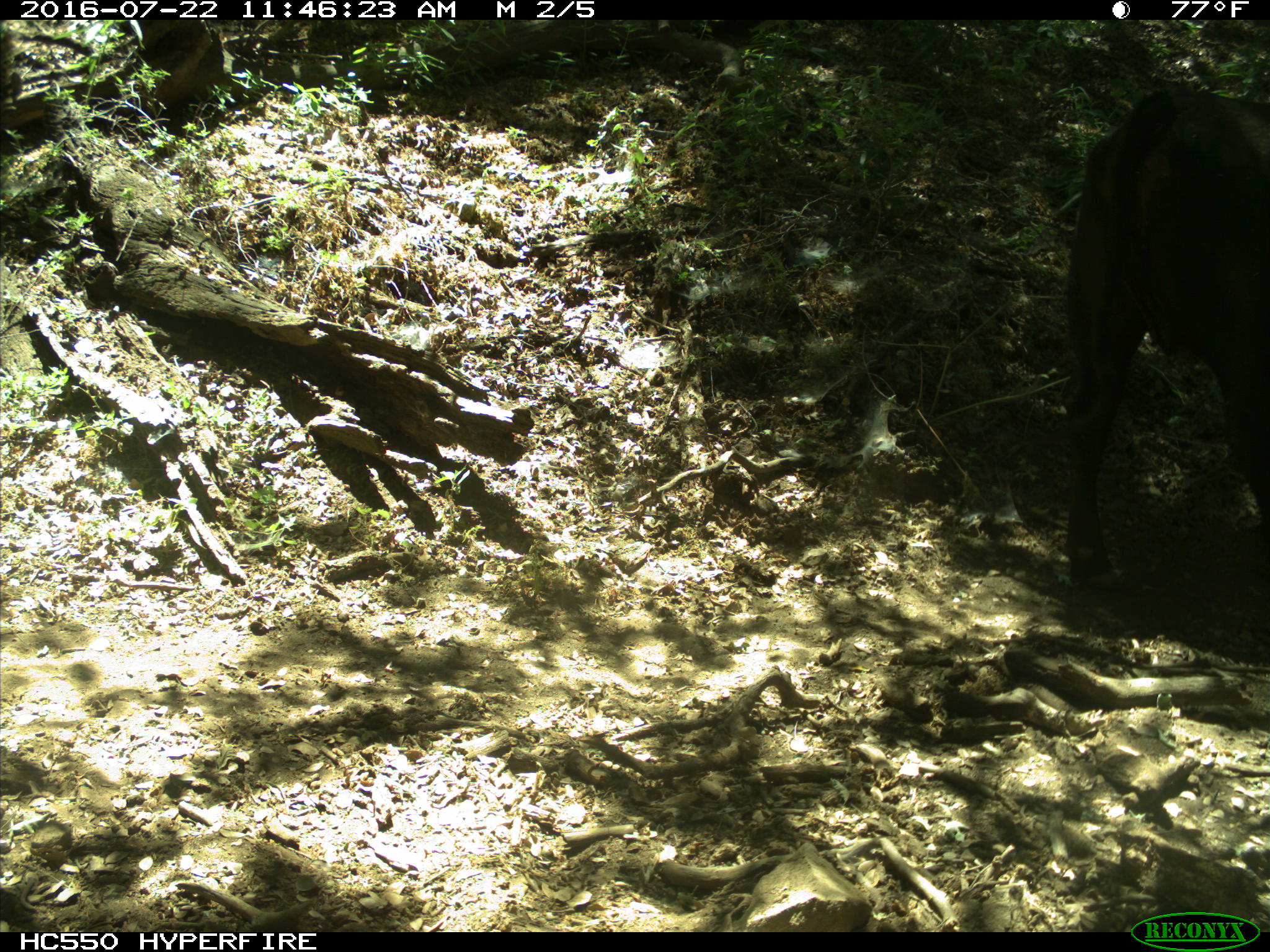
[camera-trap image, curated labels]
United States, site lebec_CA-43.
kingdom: Animalia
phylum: Chordata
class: Mammalia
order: Artiodactyla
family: Bovidae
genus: Bos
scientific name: Bos taurus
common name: domestic cow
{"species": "Bos taurus (domestic cow)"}